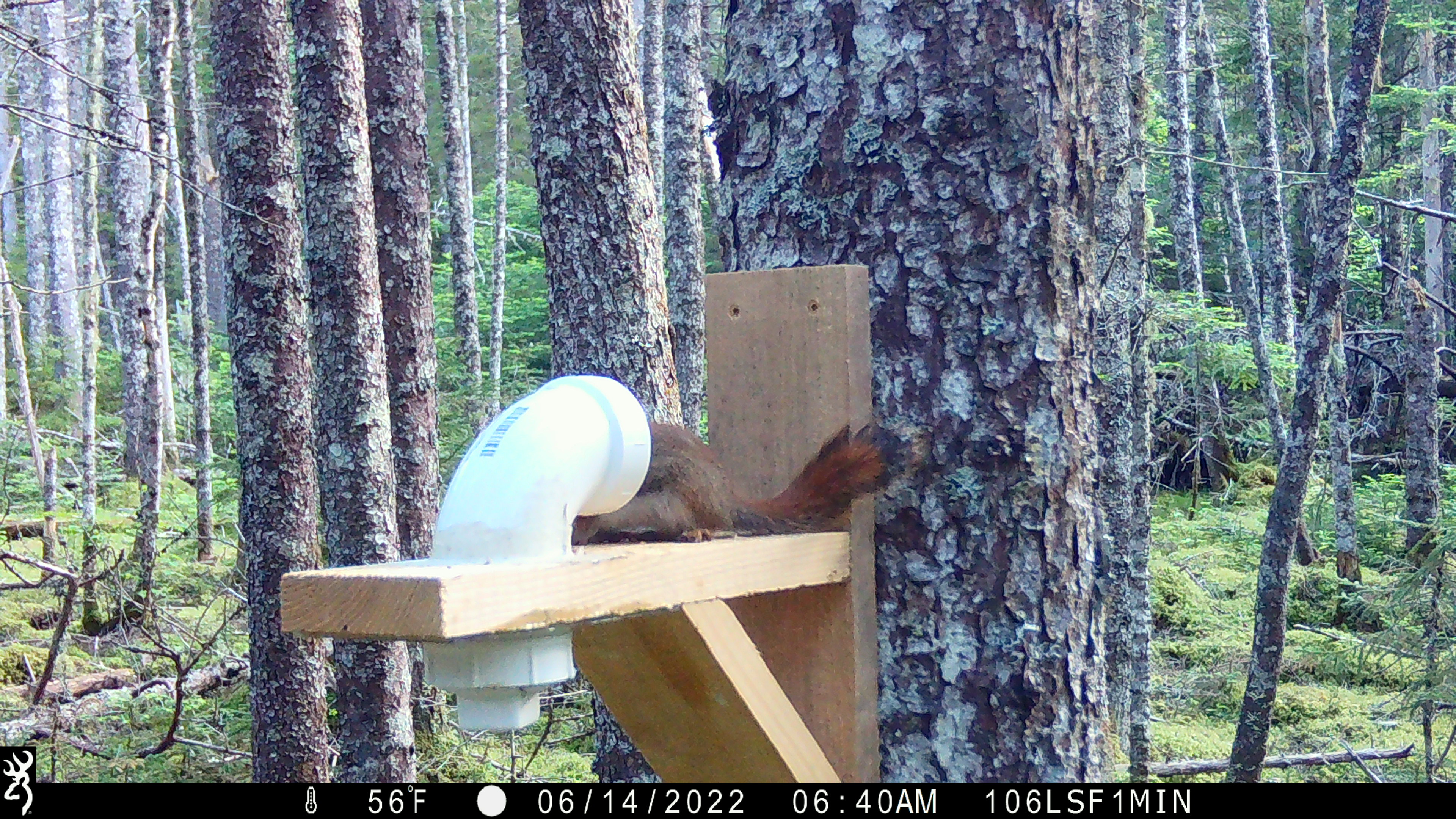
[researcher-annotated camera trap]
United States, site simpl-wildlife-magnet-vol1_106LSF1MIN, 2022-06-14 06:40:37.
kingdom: Animalia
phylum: Chordata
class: Mammalia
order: Rodentia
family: Sciuridae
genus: Tamiasciurus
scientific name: Tamiasciurus hudsonicus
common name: red squirrel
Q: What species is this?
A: Red squirrel (Tamiasciurus hudsonicus).